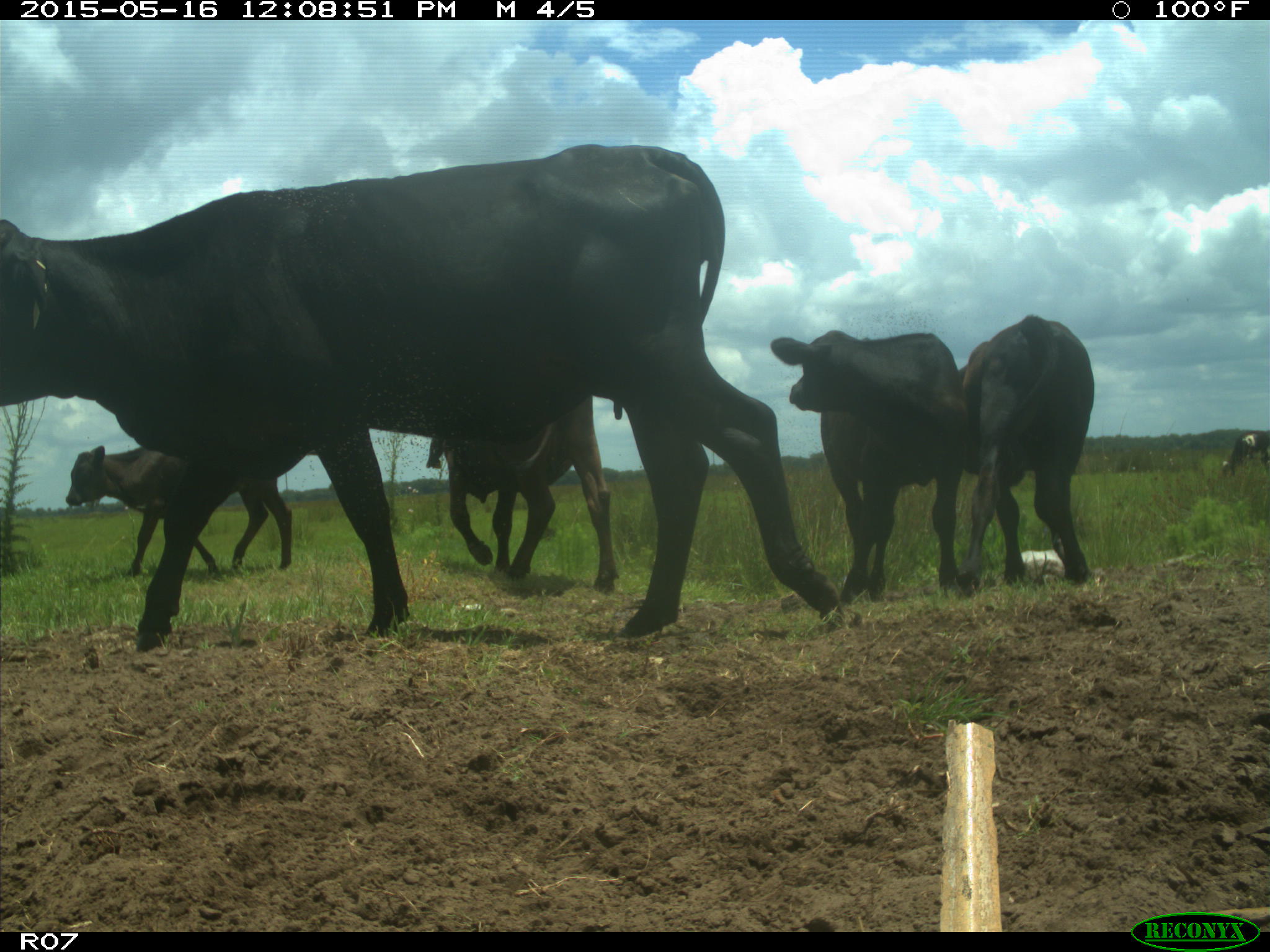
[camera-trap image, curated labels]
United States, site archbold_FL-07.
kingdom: Animalia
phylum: Chordata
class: Mammalia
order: Artiodactyla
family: Bovidae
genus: Bos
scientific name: Bos taurus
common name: domestic cow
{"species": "Bos taurus (domestic cow)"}